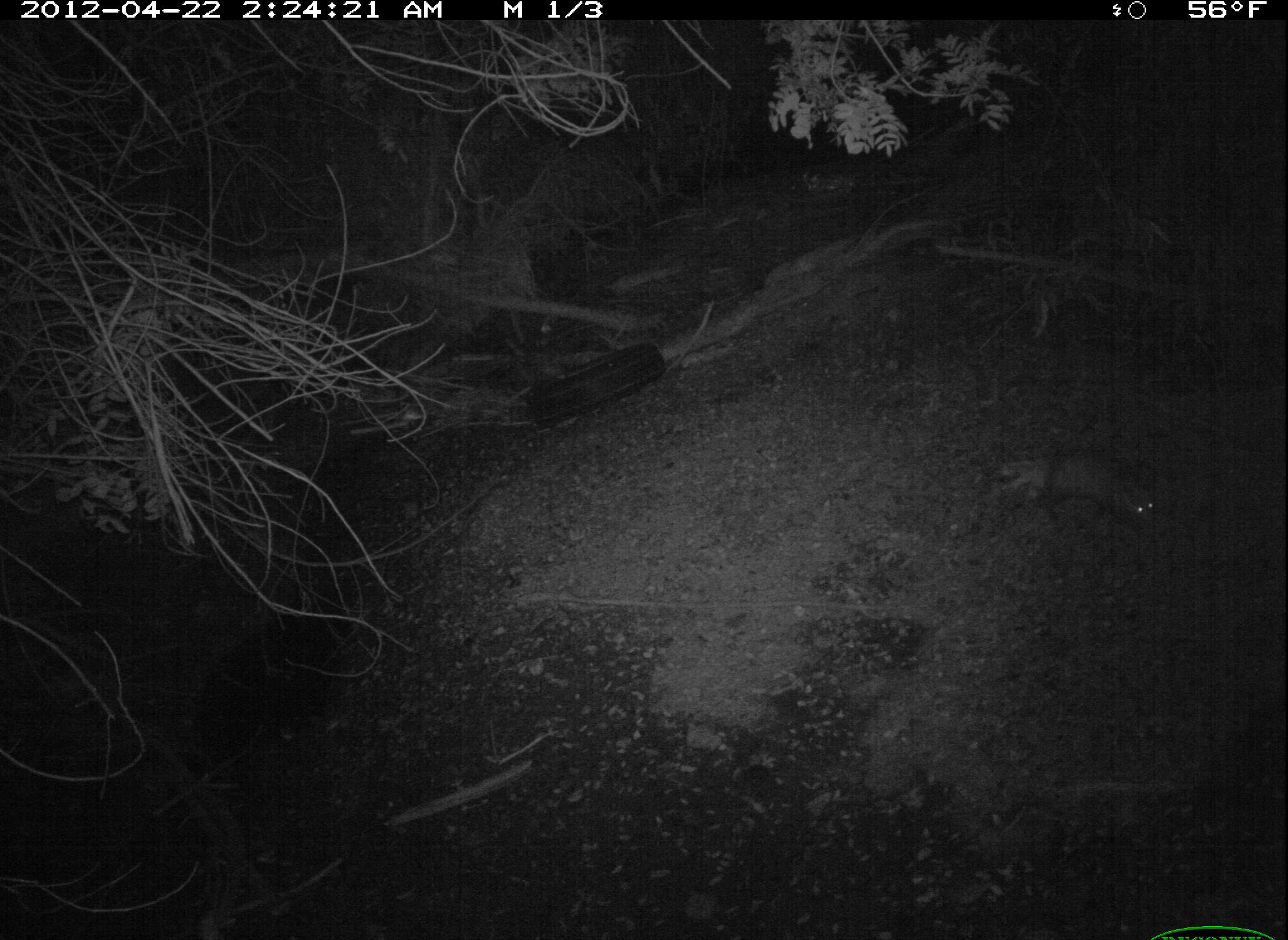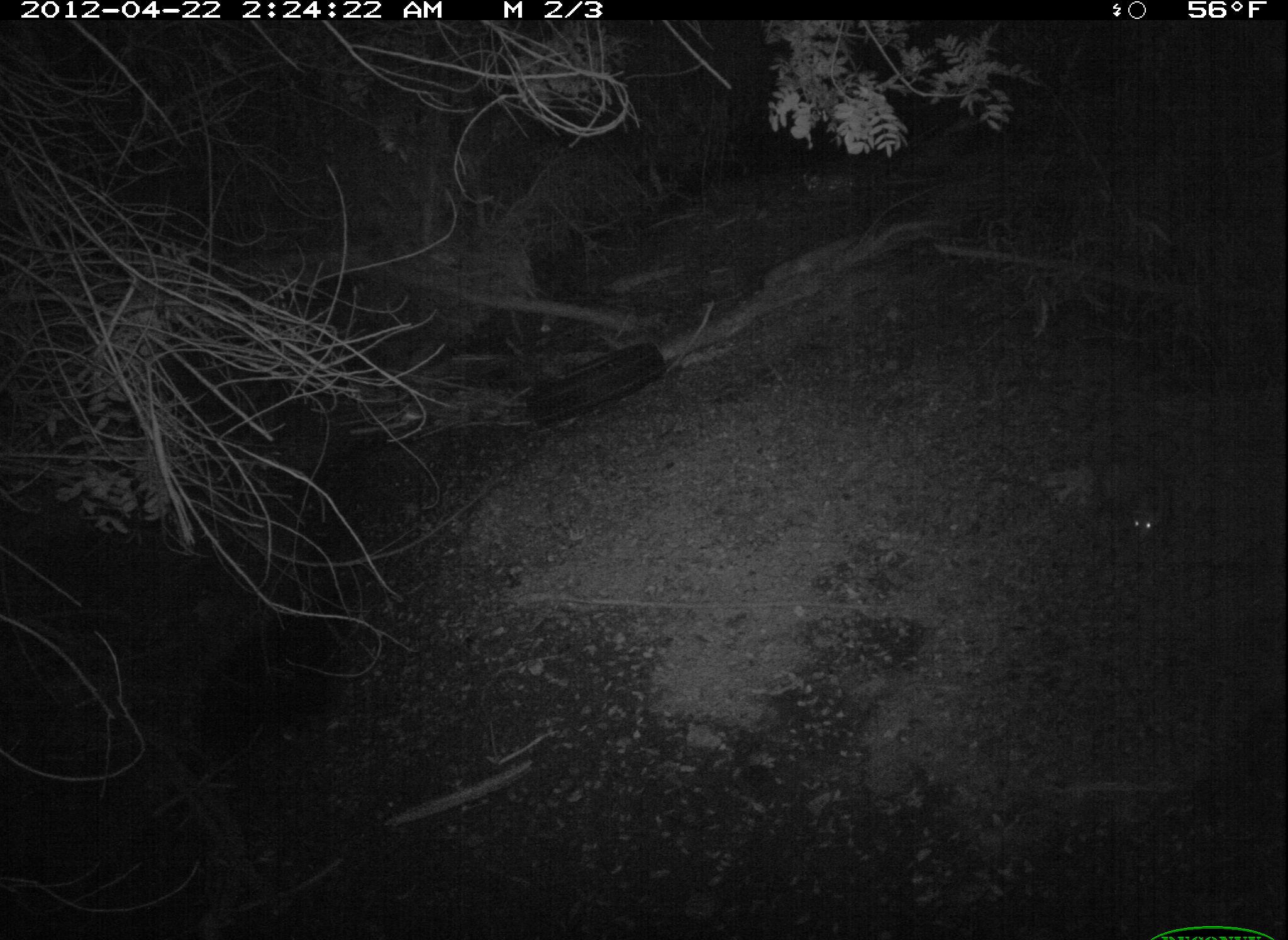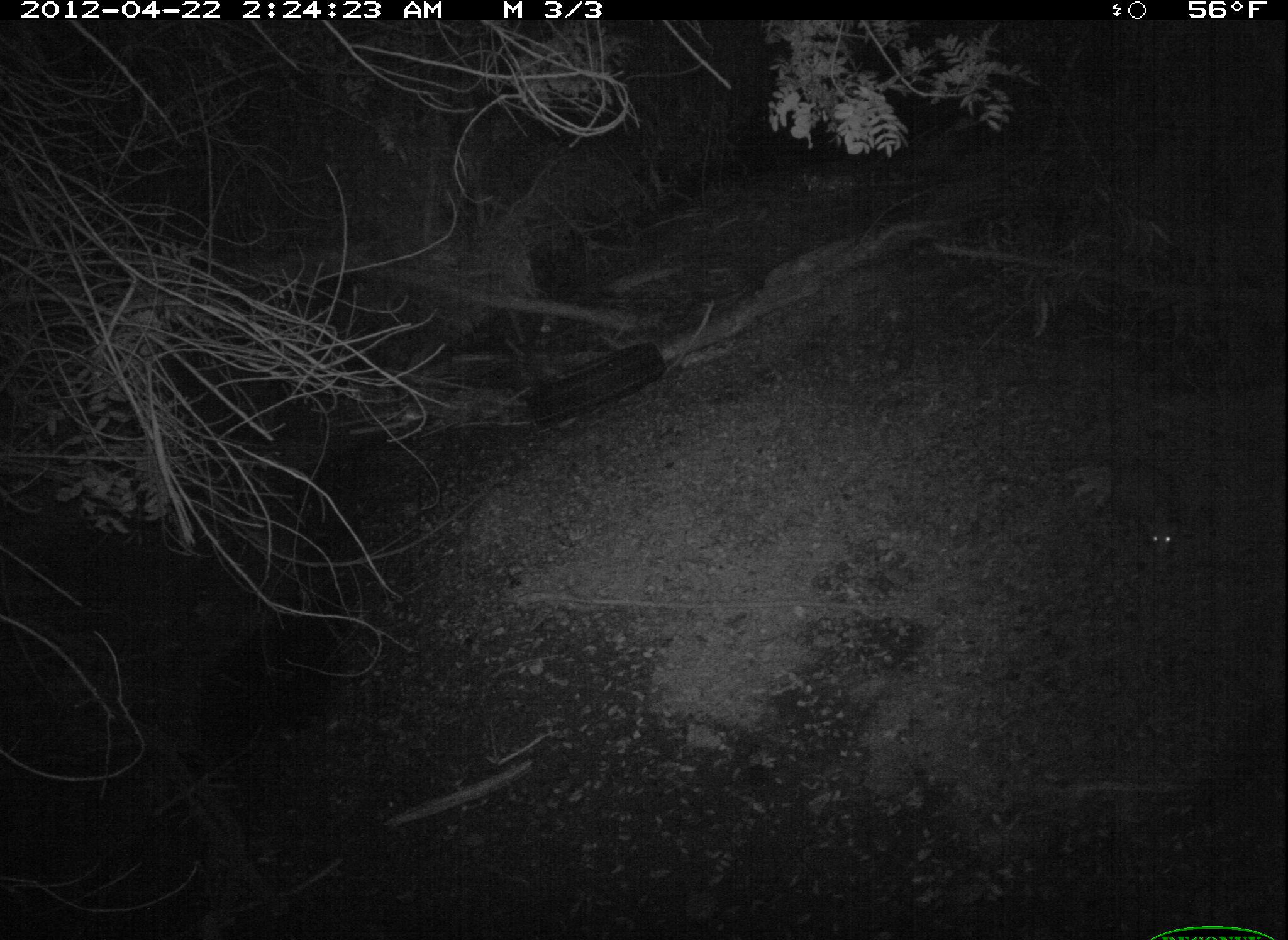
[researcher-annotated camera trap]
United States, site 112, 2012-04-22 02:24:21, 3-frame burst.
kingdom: Animalia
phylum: Chordata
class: Mammalia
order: Didelphimorphia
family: Didelphidae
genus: Didelphis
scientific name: Didelphis virginiana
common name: virginia opossum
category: opossum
Opossum (virginia opossum) (Didelphis virginiana).